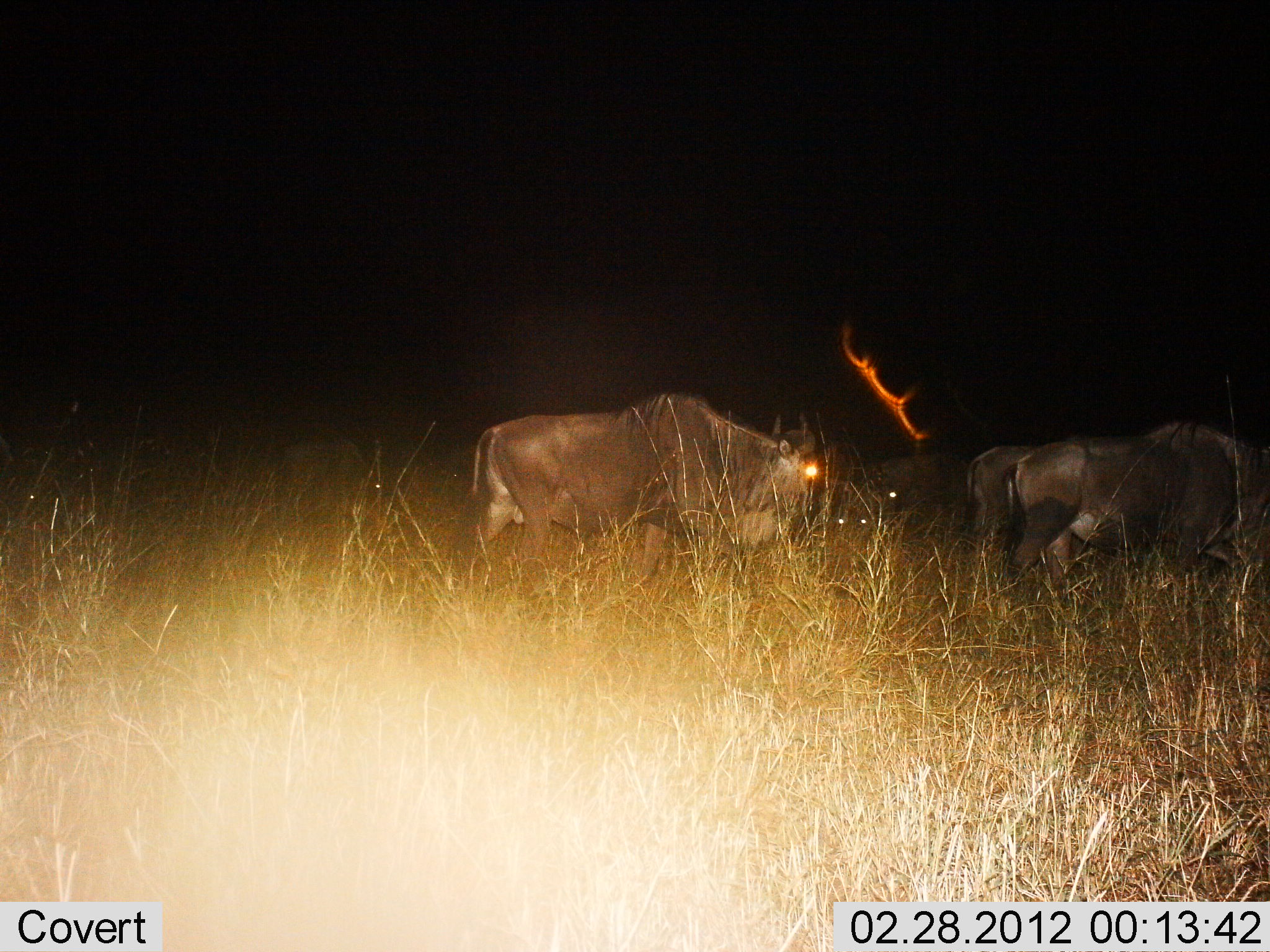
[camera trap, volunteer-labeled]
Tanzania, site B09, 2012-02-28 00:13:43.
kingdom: Animalia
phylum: Chordata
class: Mammalia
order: Artiodactyla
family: Bovidae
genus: Connochaetes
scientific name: Connochaetes taurinus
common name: blue wildebeest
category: wildebeest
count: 4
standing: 31%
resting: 8%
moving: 54%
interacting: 0%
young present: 0%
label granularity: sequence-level